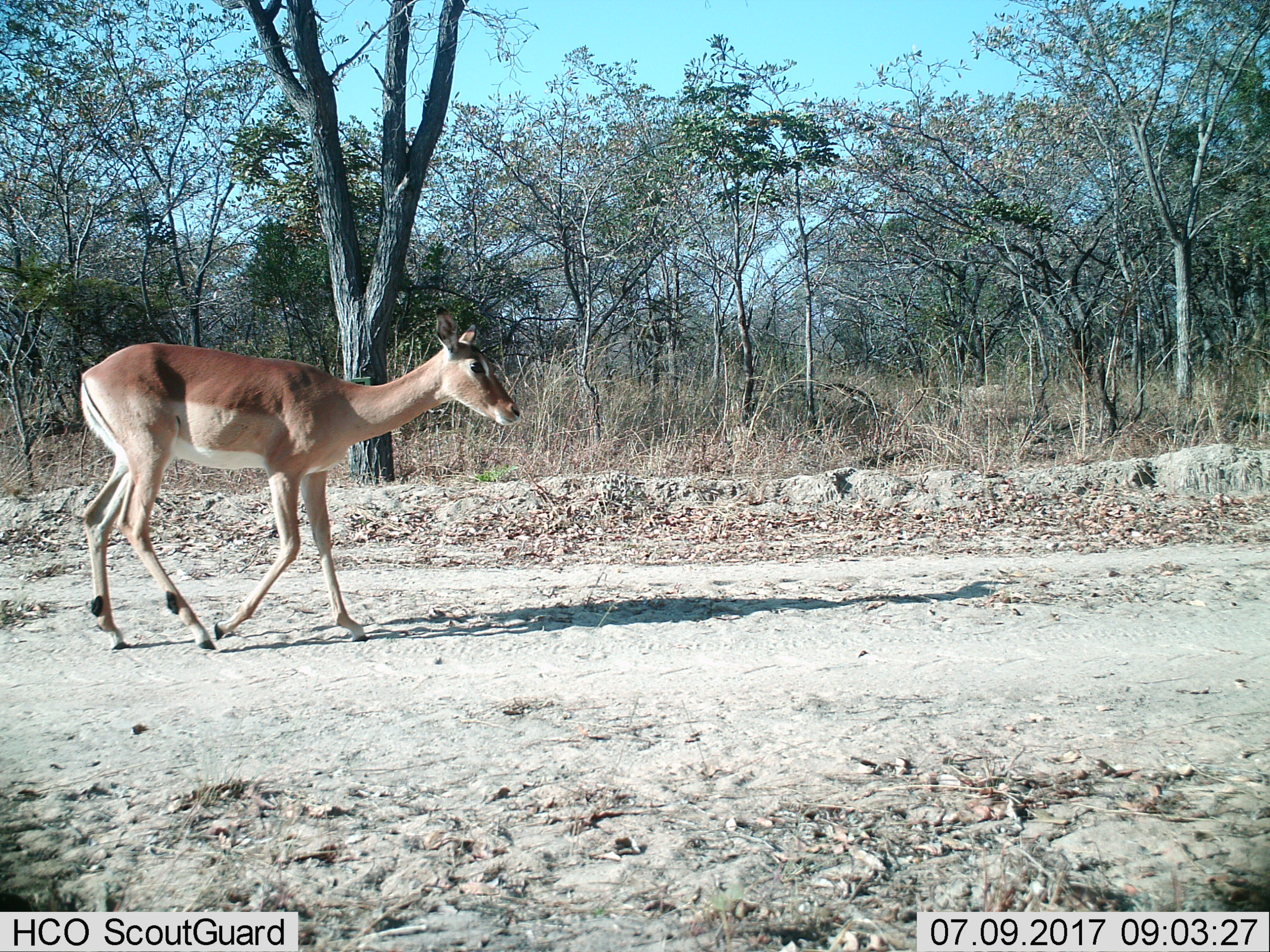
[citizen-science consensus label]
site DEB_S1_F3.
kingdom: Animalia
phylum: Chordata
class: Mammalia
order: Artiodactyla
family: Bovidae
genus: Aepyceros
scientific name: Aepyceros melampus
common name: impala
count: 1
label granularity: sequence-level